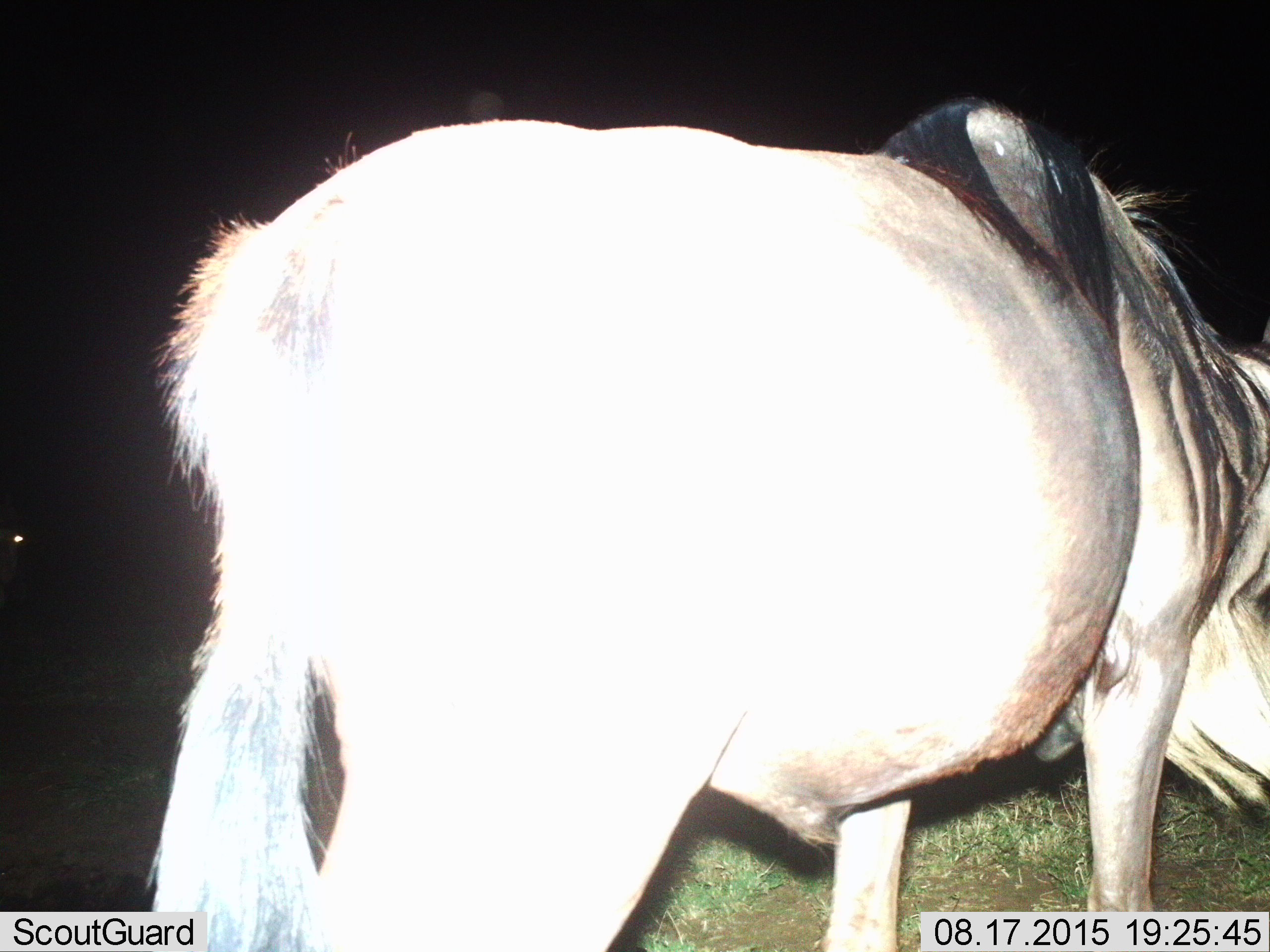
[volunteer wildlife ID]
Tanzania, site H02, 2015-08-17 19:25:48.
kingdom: Animalia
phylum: Chordata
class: Mammalia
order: Artiodactyla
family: Bovidae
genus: Connochaetes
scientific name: Connochaetes taurinus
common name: blue wildebeest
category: wildebeest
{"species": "wildebeest (blue wildebeest) (Connochaetes taurinus)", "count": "1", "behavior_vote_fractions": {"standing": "80%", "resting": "0%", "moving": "10%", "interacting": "0%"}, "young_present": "0%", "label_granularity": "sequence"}